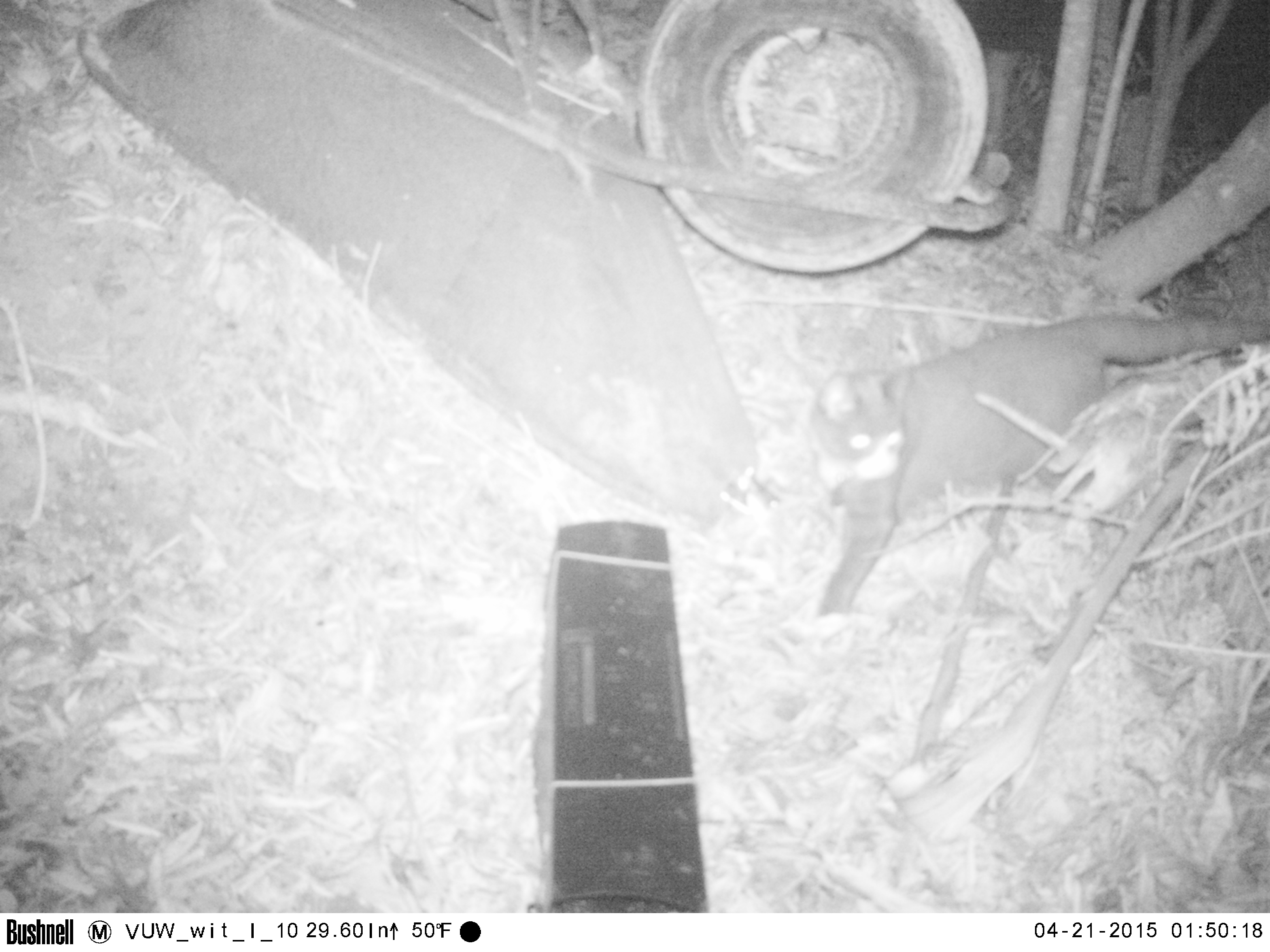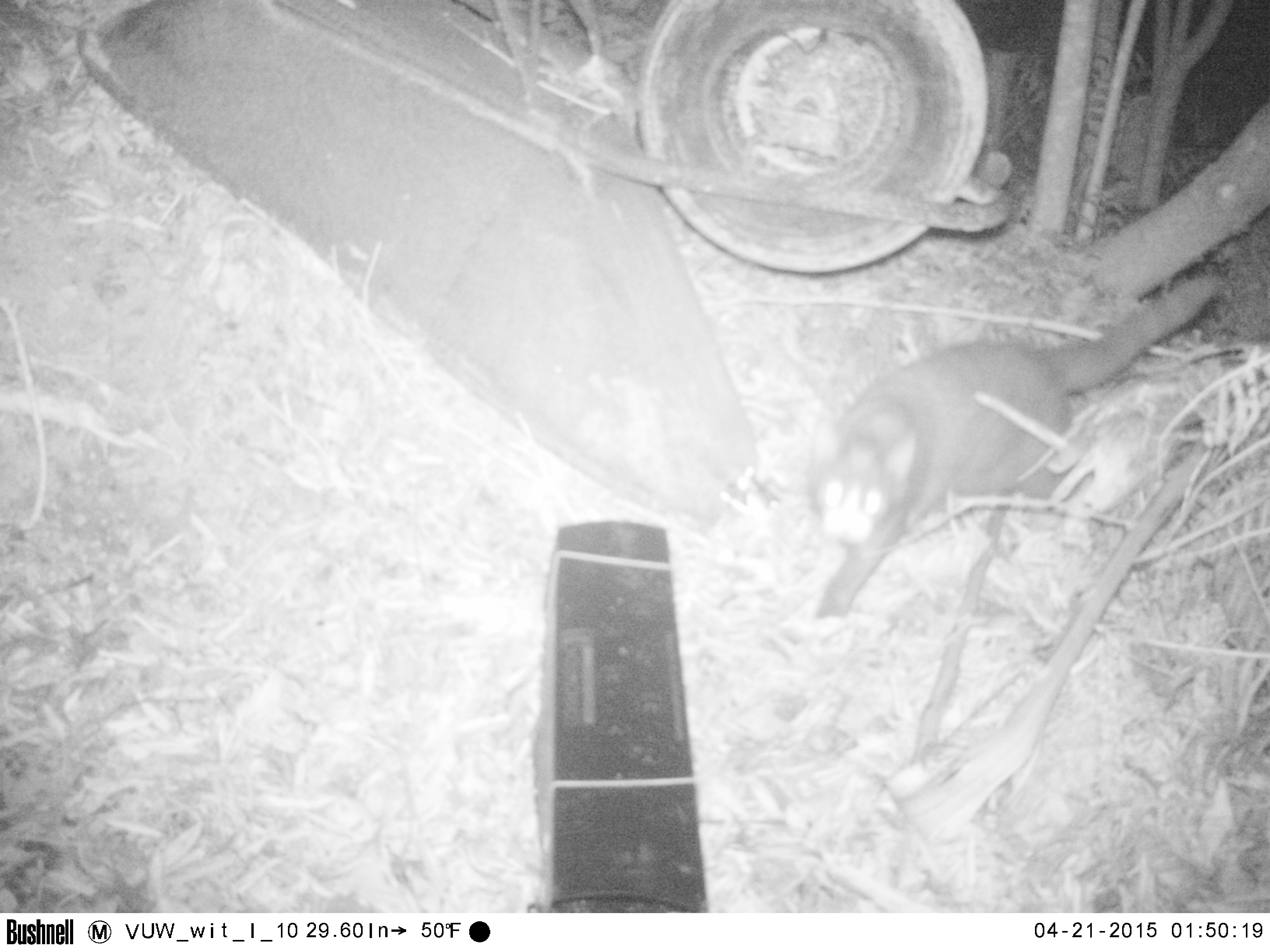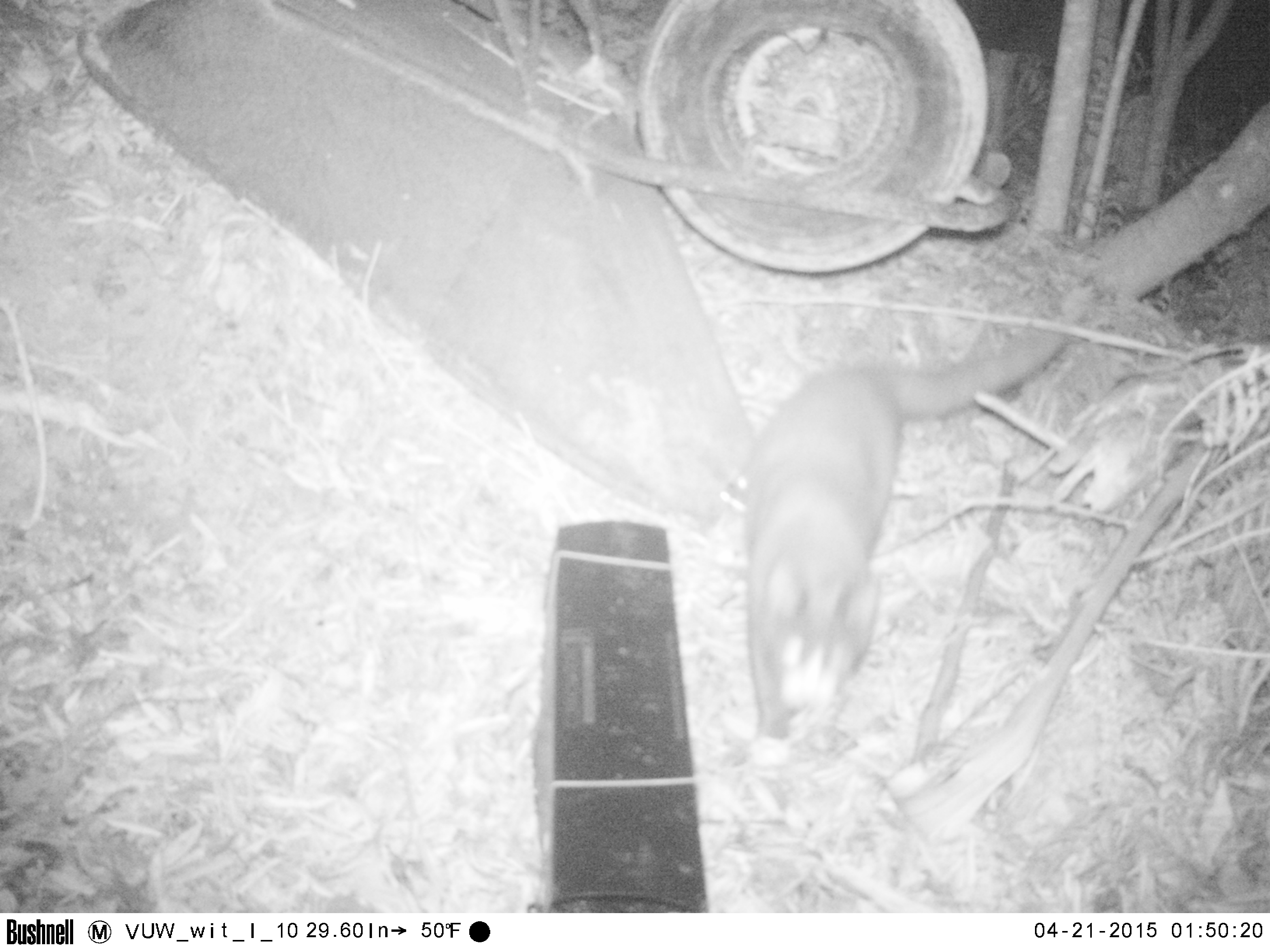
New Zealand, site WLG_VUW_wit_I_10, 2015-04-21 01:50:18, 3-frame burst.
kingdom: Animalia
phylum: Chordata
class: Mammalia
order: Carnivora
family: Felidae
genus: Felis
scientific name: Felis catus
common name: domestic cat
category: cat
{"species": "cat (domestic cat) (Felis catus)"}